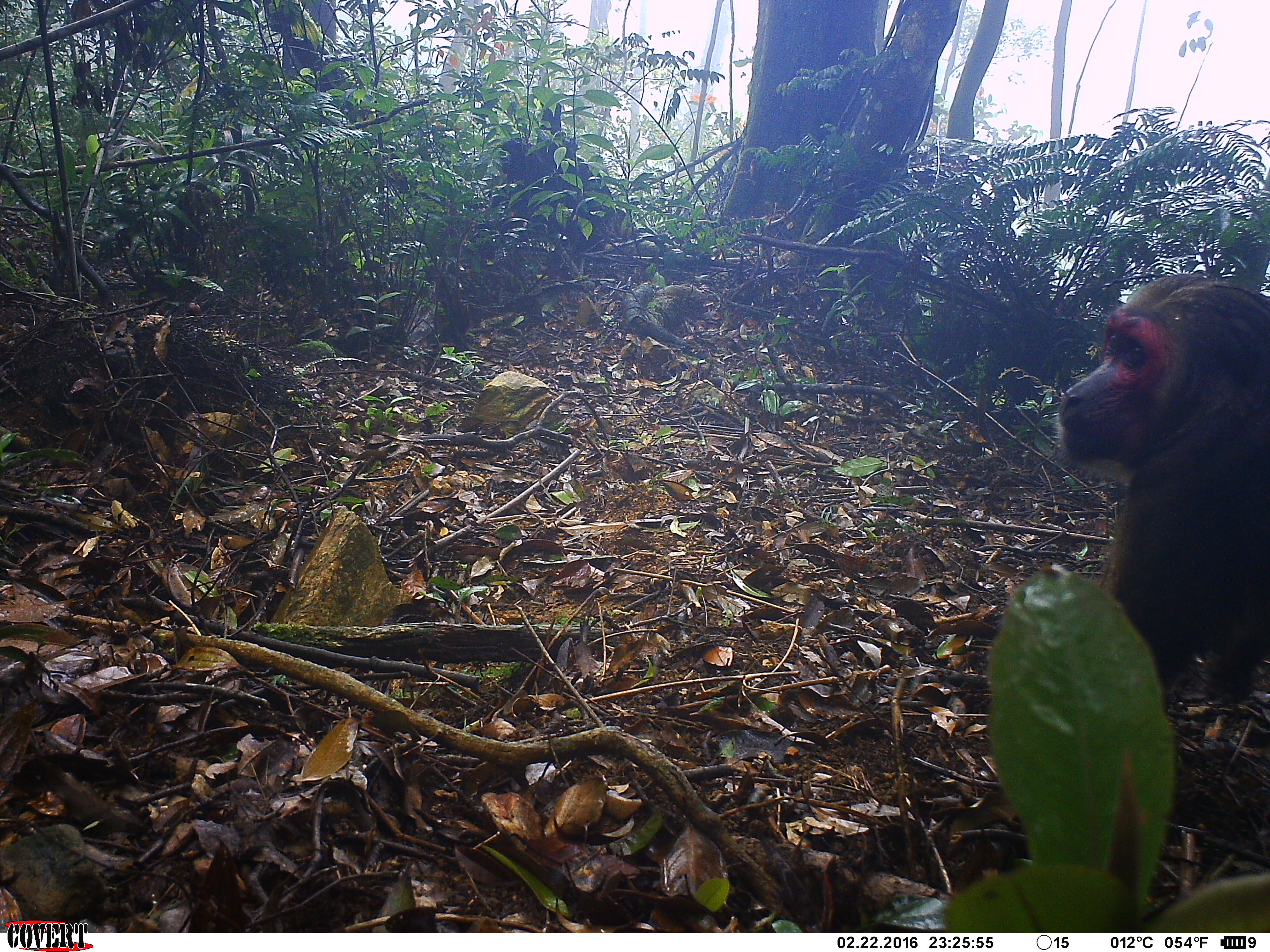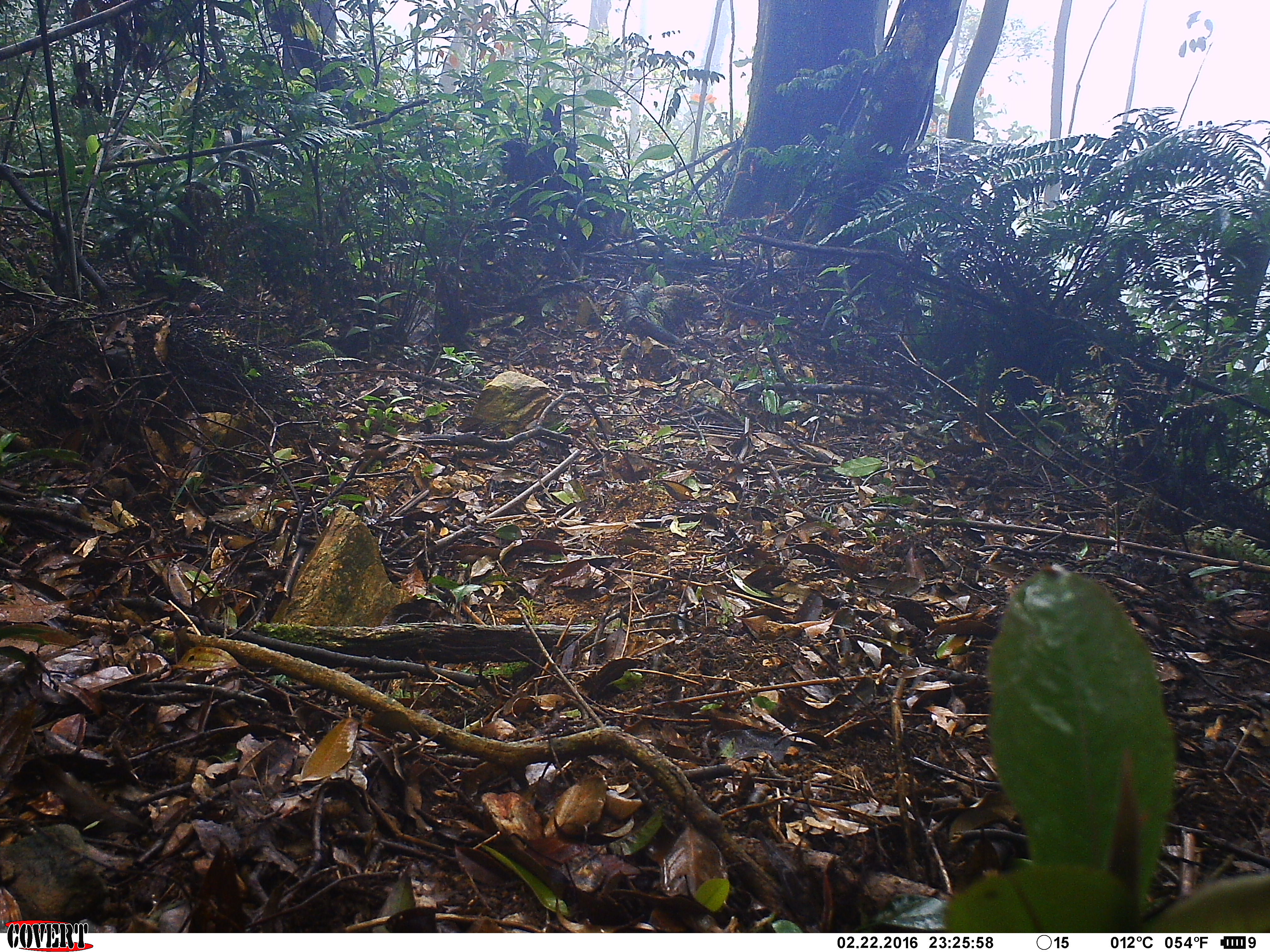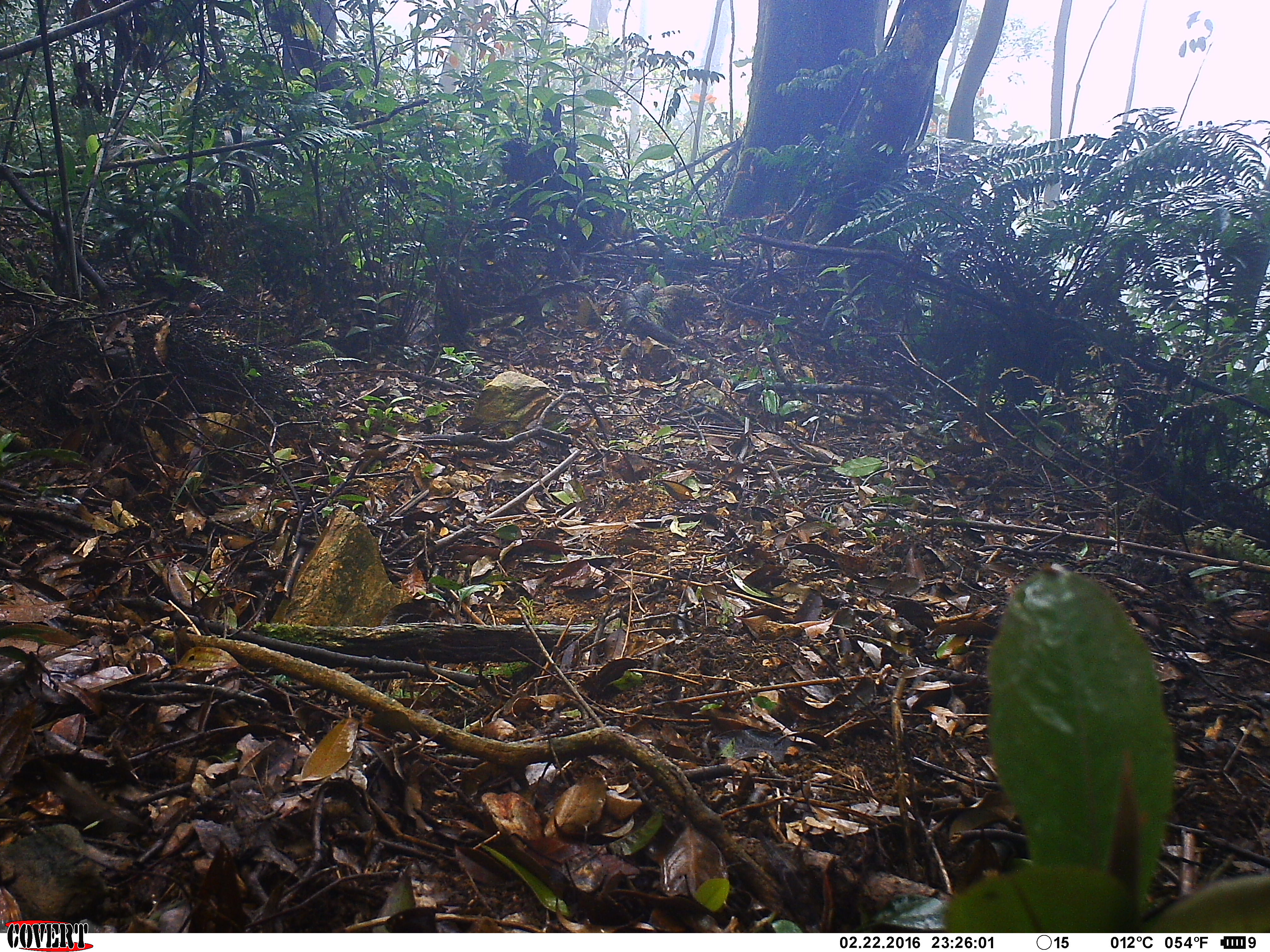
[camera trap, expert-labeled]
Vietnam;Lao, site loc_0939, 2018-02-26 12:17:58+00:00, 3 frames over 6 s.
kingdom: Animalia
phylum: Chordata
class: Mammalia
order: Primates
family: Cercopithecidae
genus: Macaca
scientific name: Macaca arctoides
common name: stump-tailed macaque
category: stump tailed macaque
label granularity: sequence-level